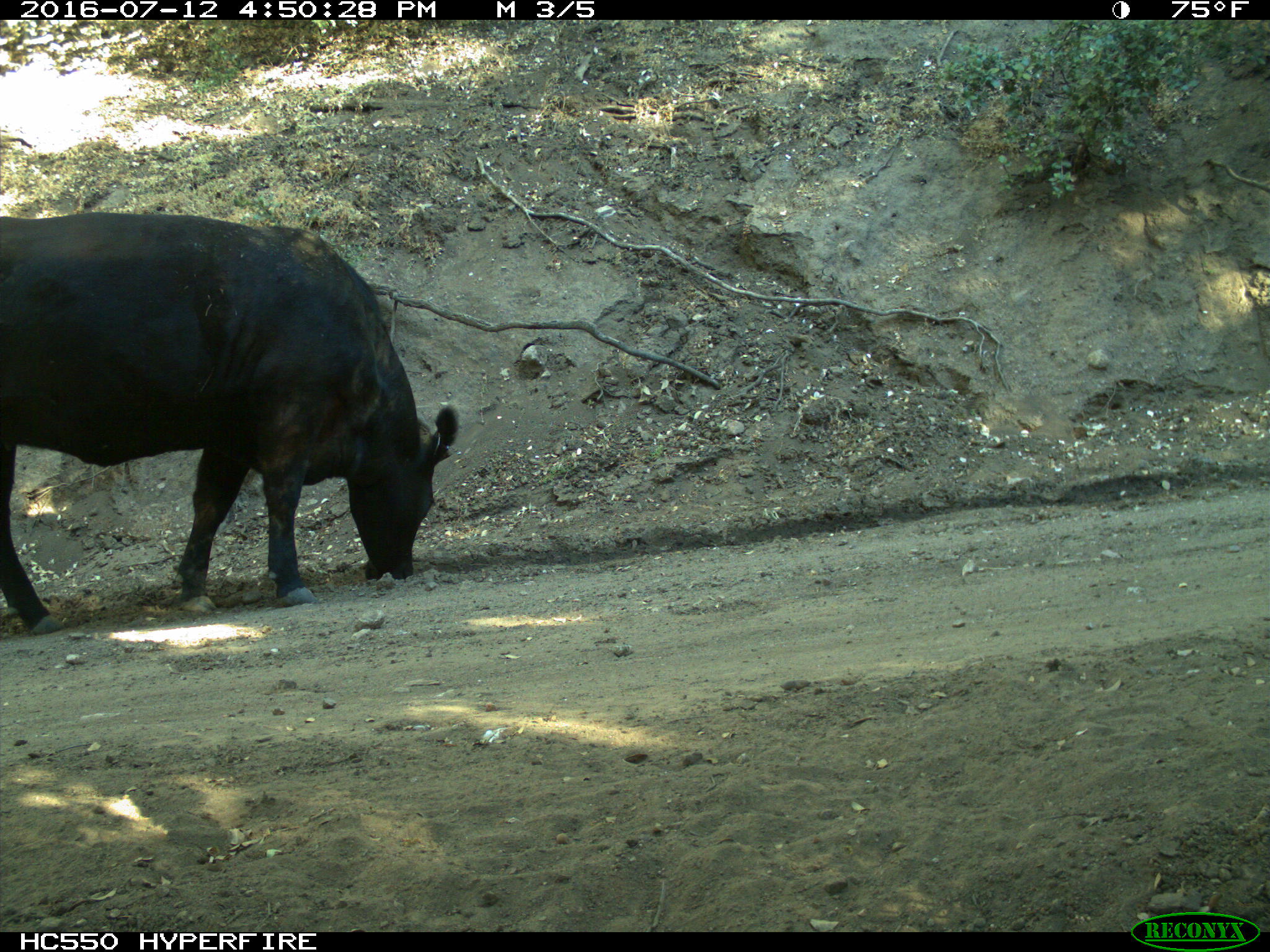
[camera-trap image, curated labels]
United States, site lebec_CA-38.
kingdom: Animalia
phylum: Chordata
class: Mammalia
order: Artiodactyla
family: Bovidae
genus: Bos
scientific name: Bos taurus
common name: domestic cow